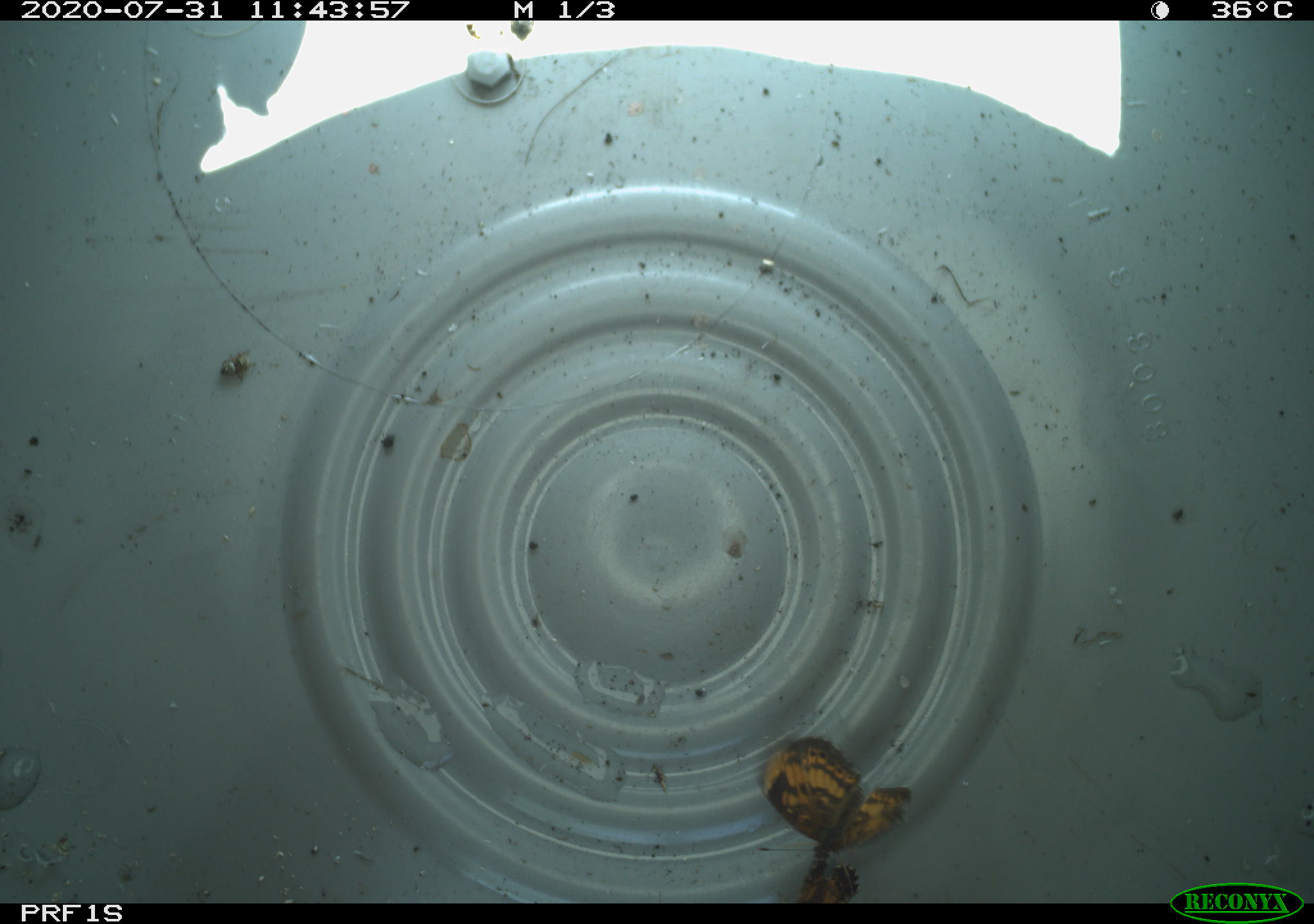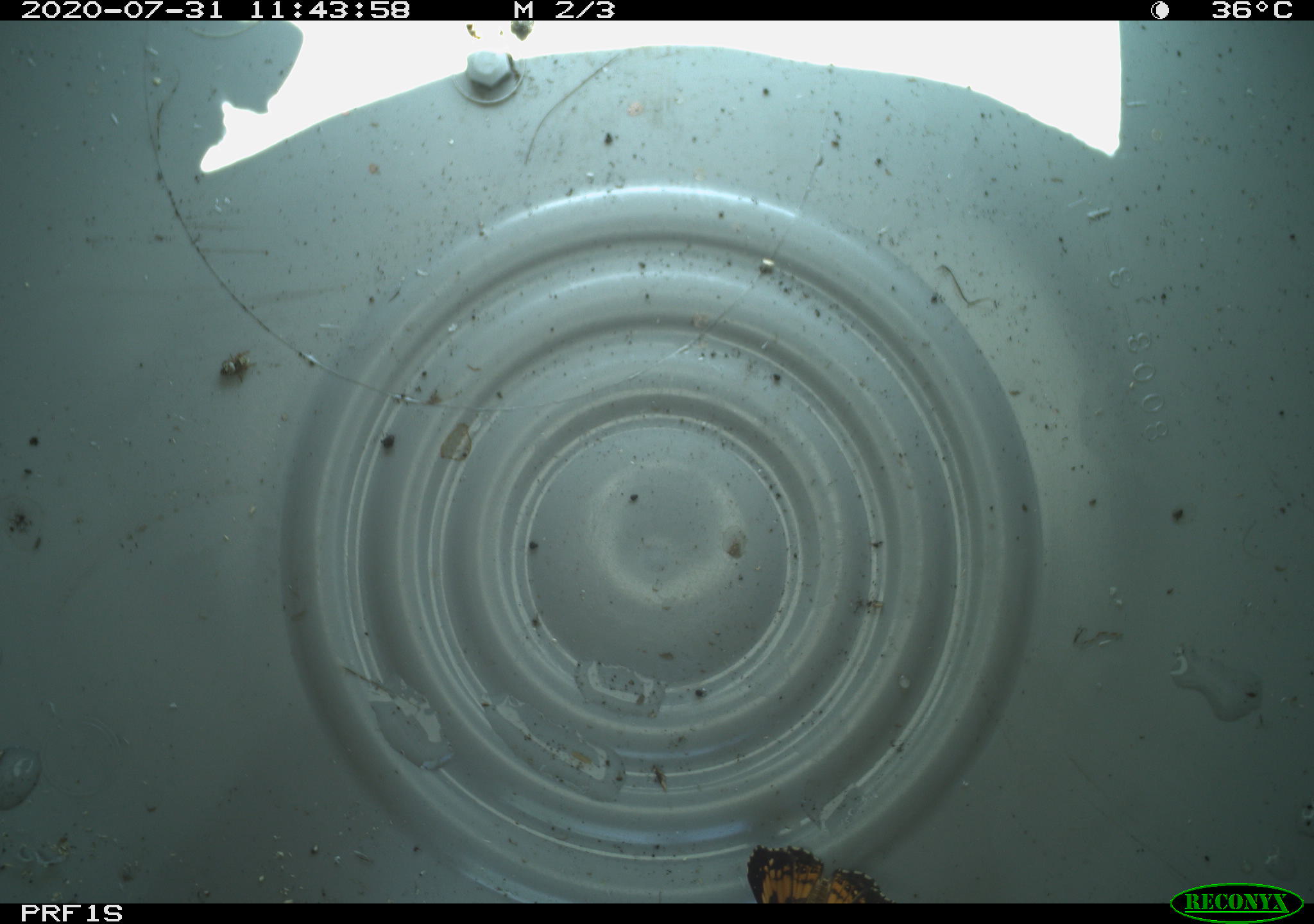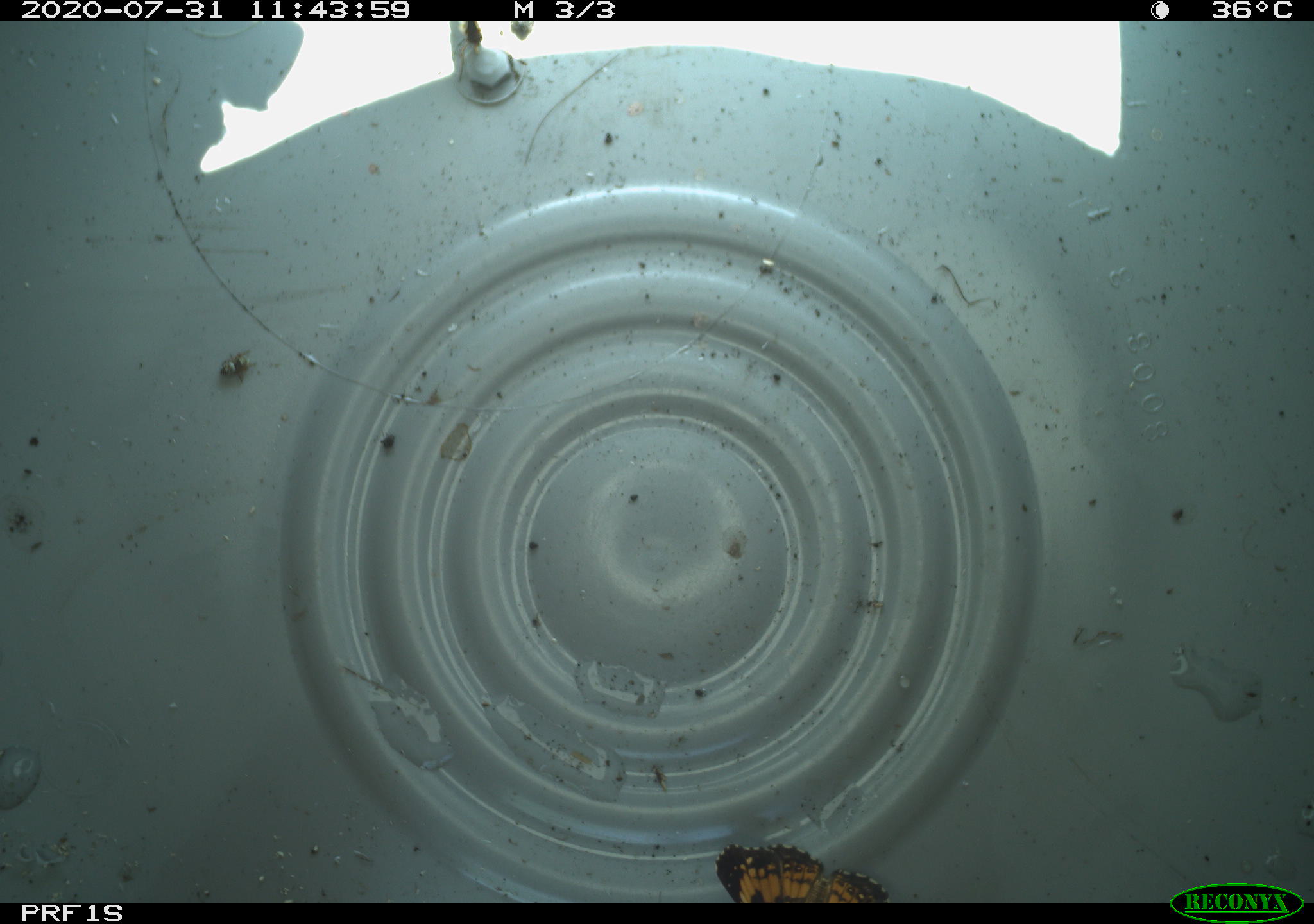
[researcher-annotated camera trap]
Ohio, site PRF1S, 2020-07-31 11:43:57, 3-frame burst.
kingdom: Animalia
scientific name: Animalia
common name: animal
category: invertebrate